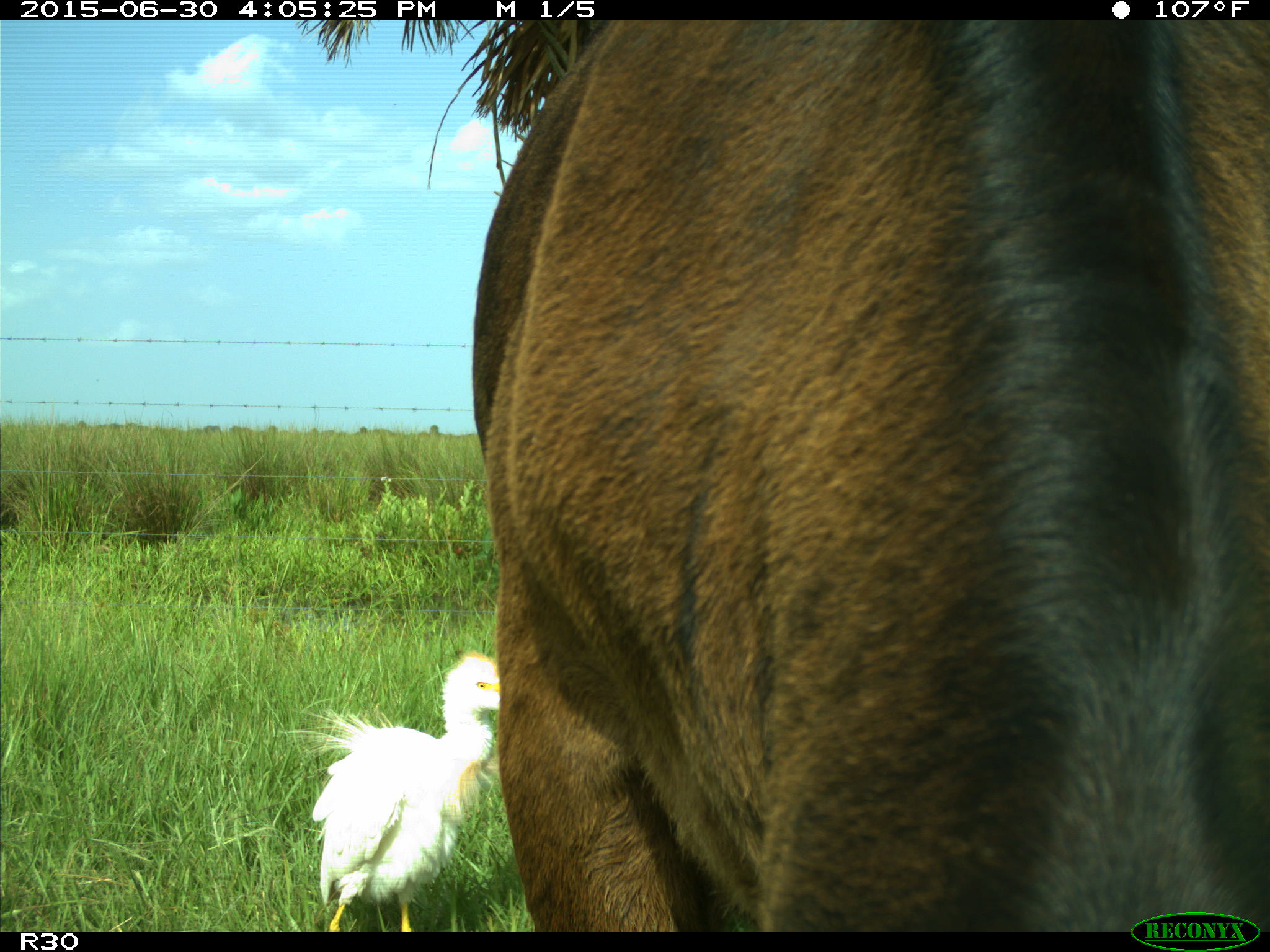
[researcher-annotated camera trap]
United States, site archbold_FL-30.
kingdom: Animalia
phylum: Chordata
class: Mammalia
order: Artiodactyla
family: Bovidae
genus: Bos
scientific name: Bos taurus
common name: domestic cow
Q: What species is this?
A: Bos taurus (domestic cow).